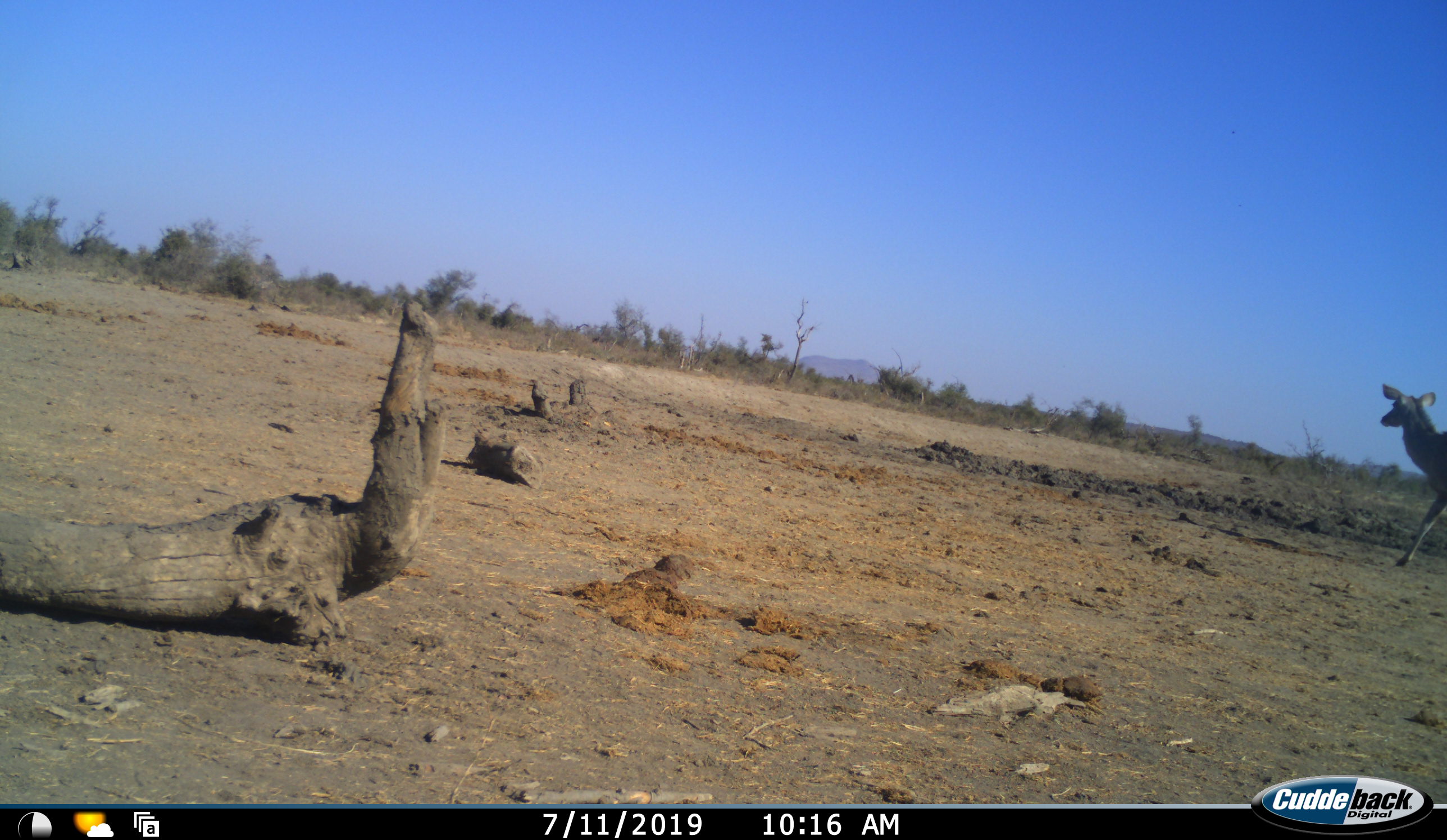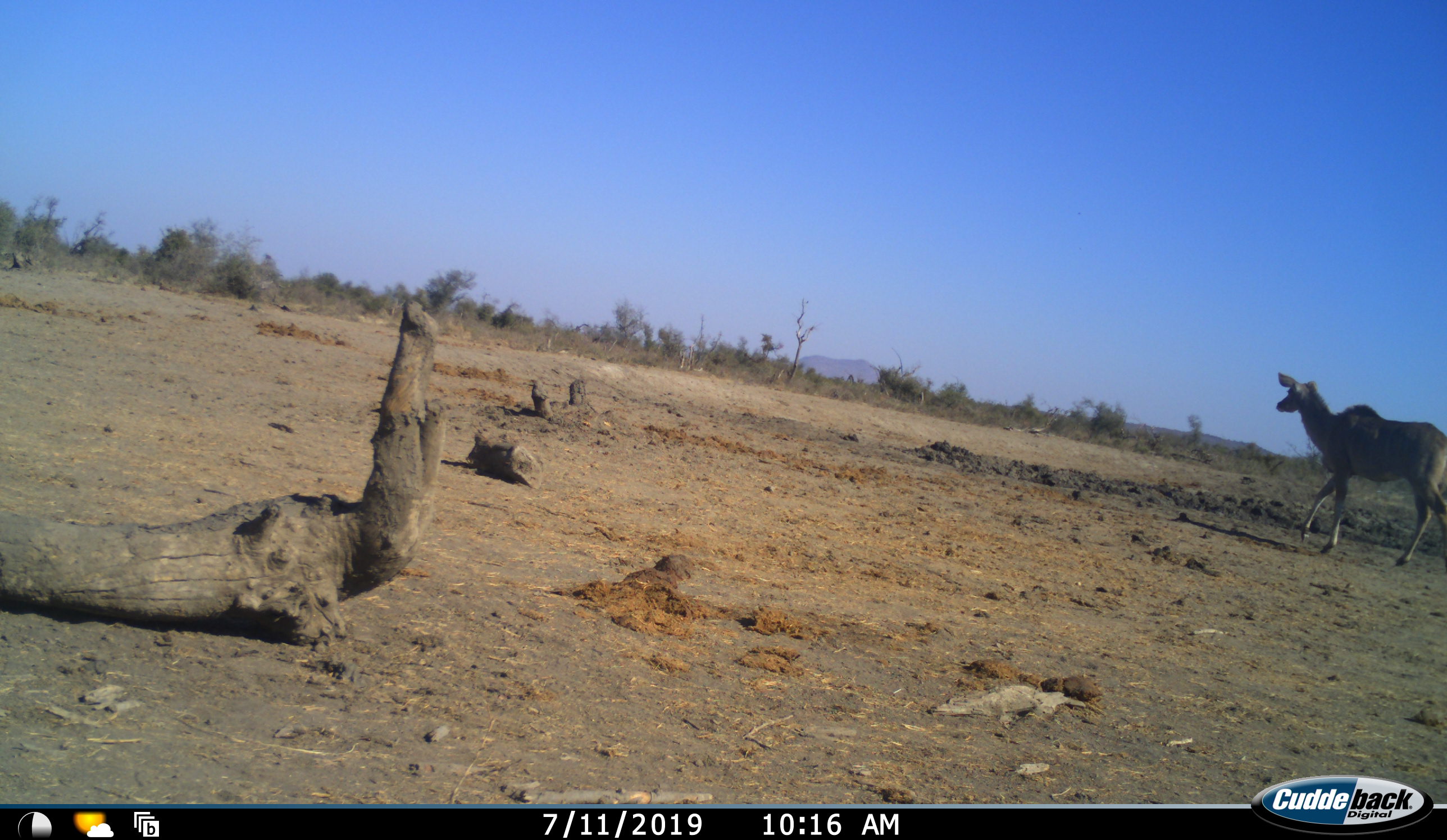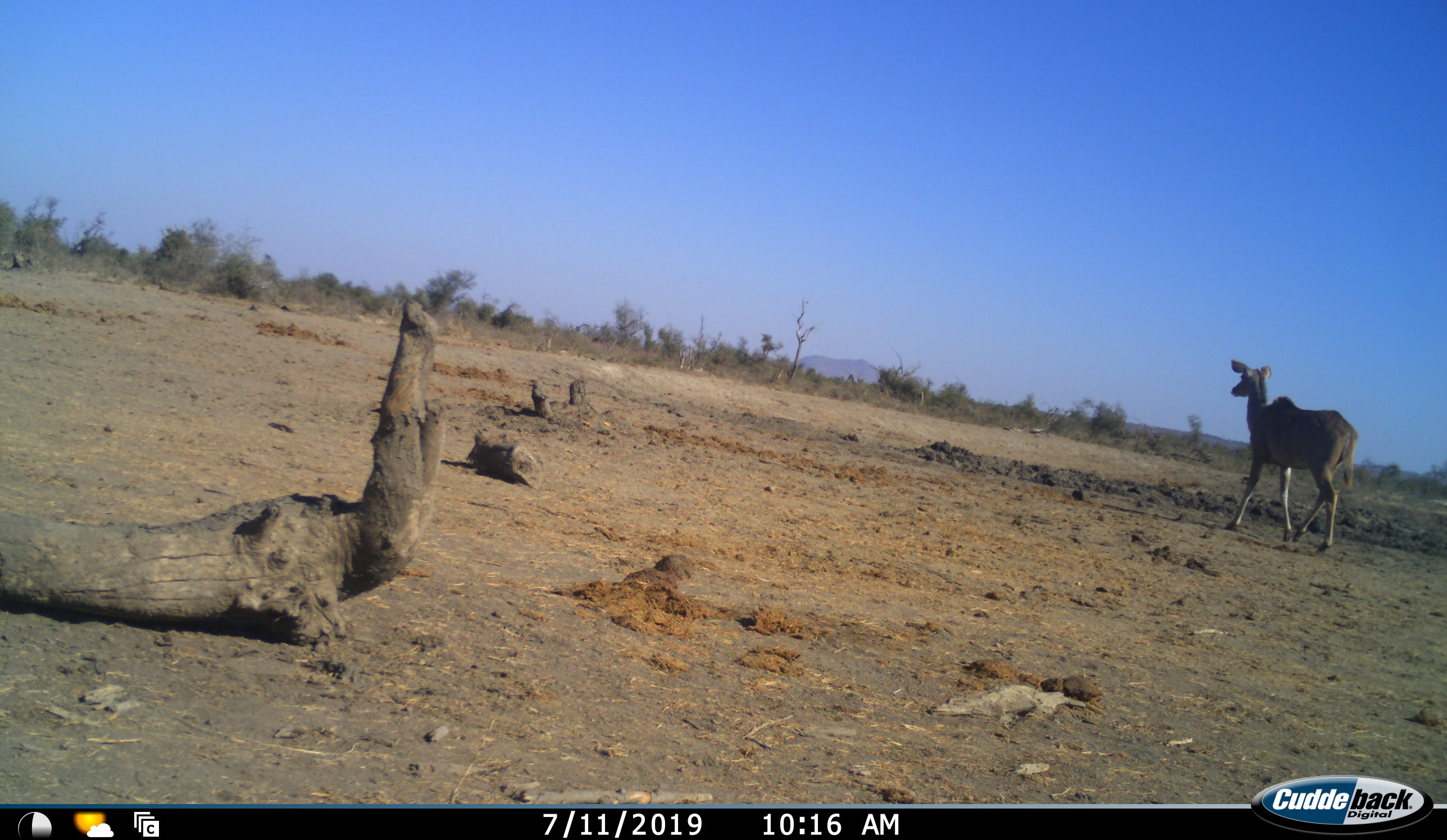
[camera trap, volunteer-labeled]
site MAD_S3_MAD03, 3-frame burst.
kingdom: Animalia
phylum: Chordata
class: Mammalia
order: Artiodactyla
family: Bovidae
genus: Tragelaphus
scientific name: Tragelaphus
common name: kudu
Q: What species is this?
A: Kudu (Tragelaphus).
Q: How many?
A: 1.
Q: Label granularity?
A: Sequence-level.